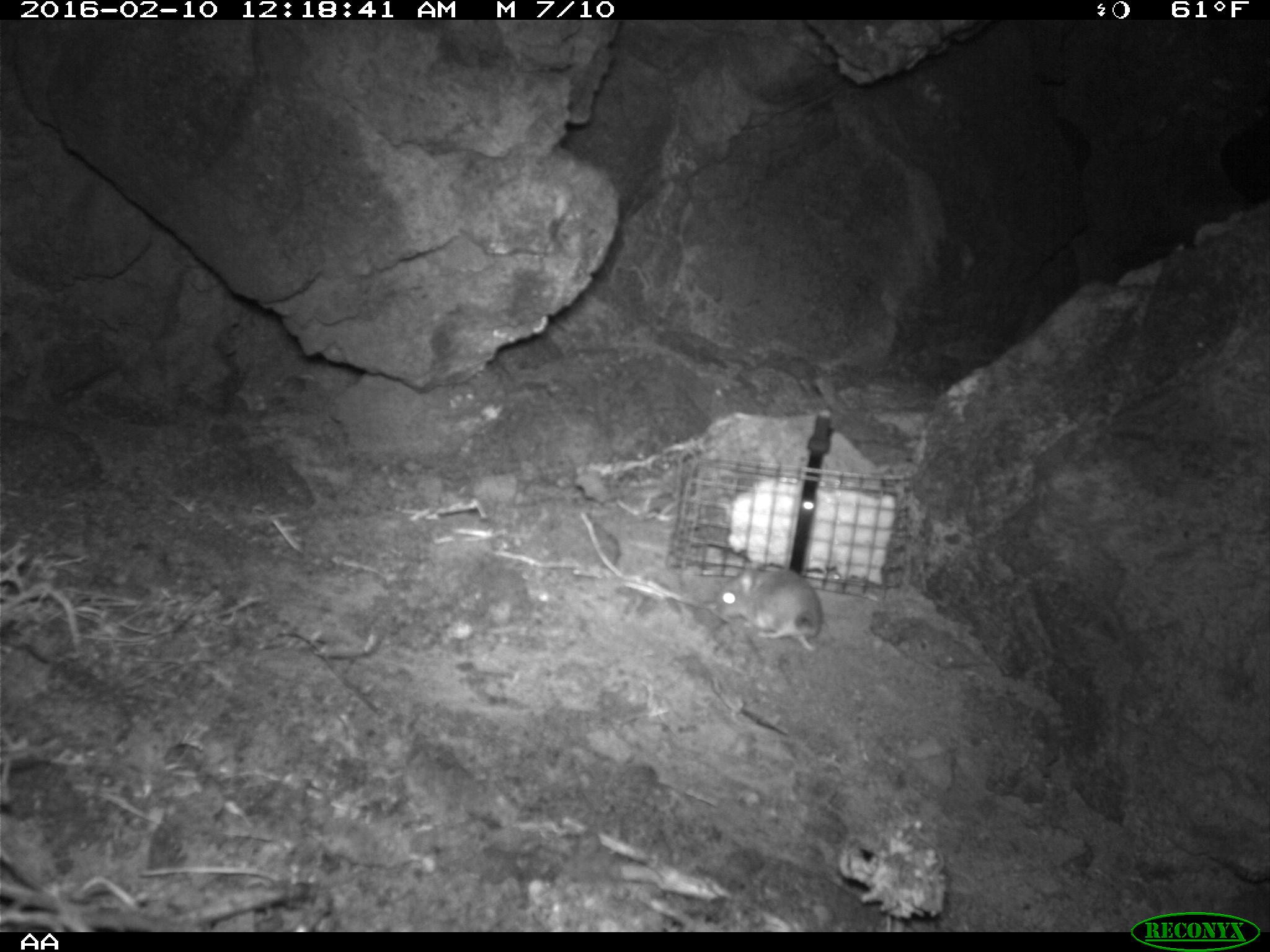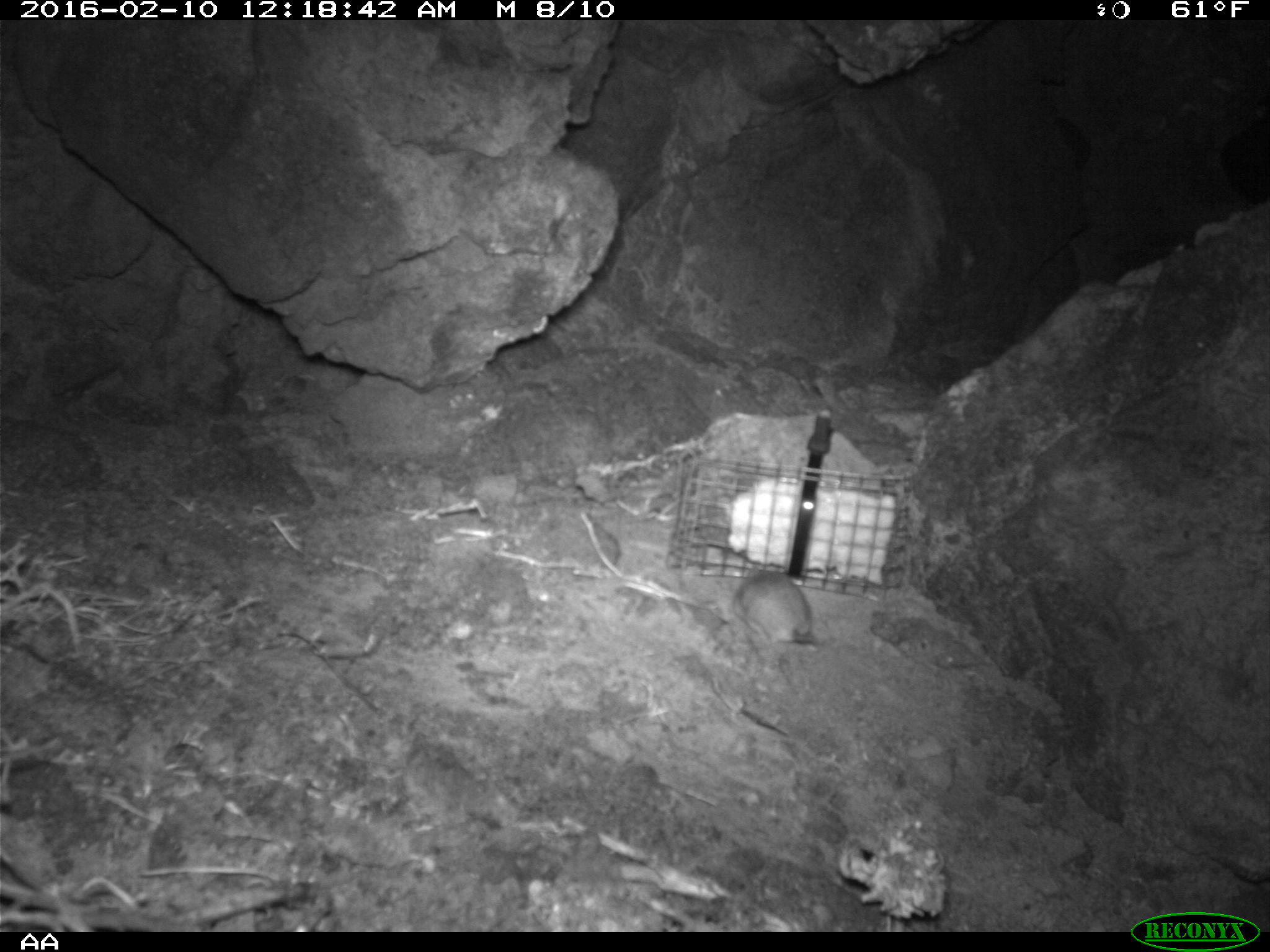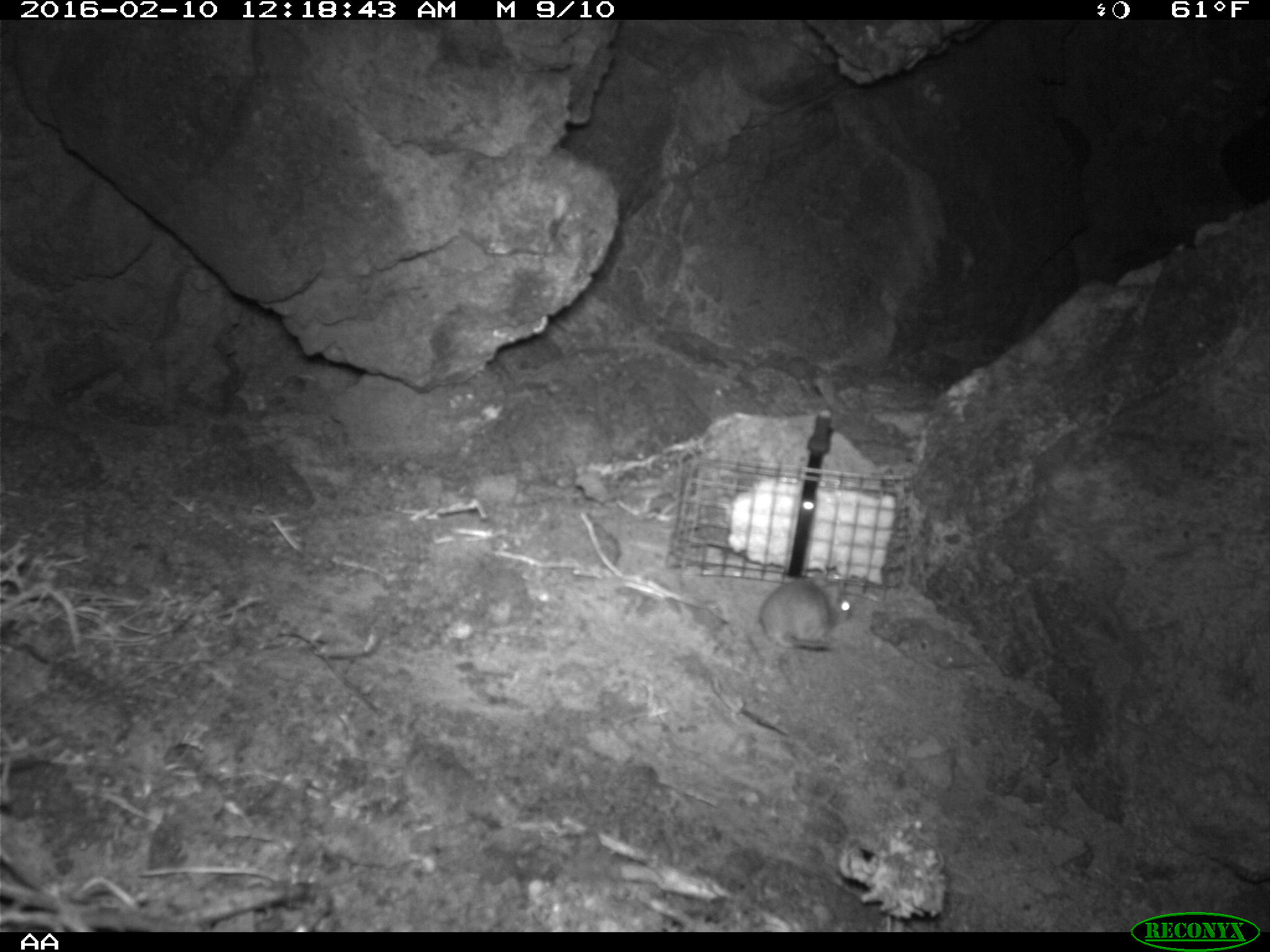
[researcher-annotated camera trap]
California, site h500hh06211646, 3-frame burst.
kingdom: Animalia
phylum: Chordata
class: Mammalia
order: Rodentia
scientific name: Rodentia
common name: rodent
Rodent (Rodentia).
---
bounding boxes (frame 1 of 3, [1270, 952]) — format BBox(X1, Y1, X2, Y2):
rodent: BBox(715, 557, 822, 640)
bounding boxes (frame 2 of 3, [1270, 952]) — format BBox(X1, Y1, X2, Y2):
rodent: BBox(734, 564, 812, 648)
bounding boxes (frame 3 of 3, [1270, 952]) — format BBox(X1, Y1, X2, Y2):
rodent: BBox(760, 574, 854, 648)